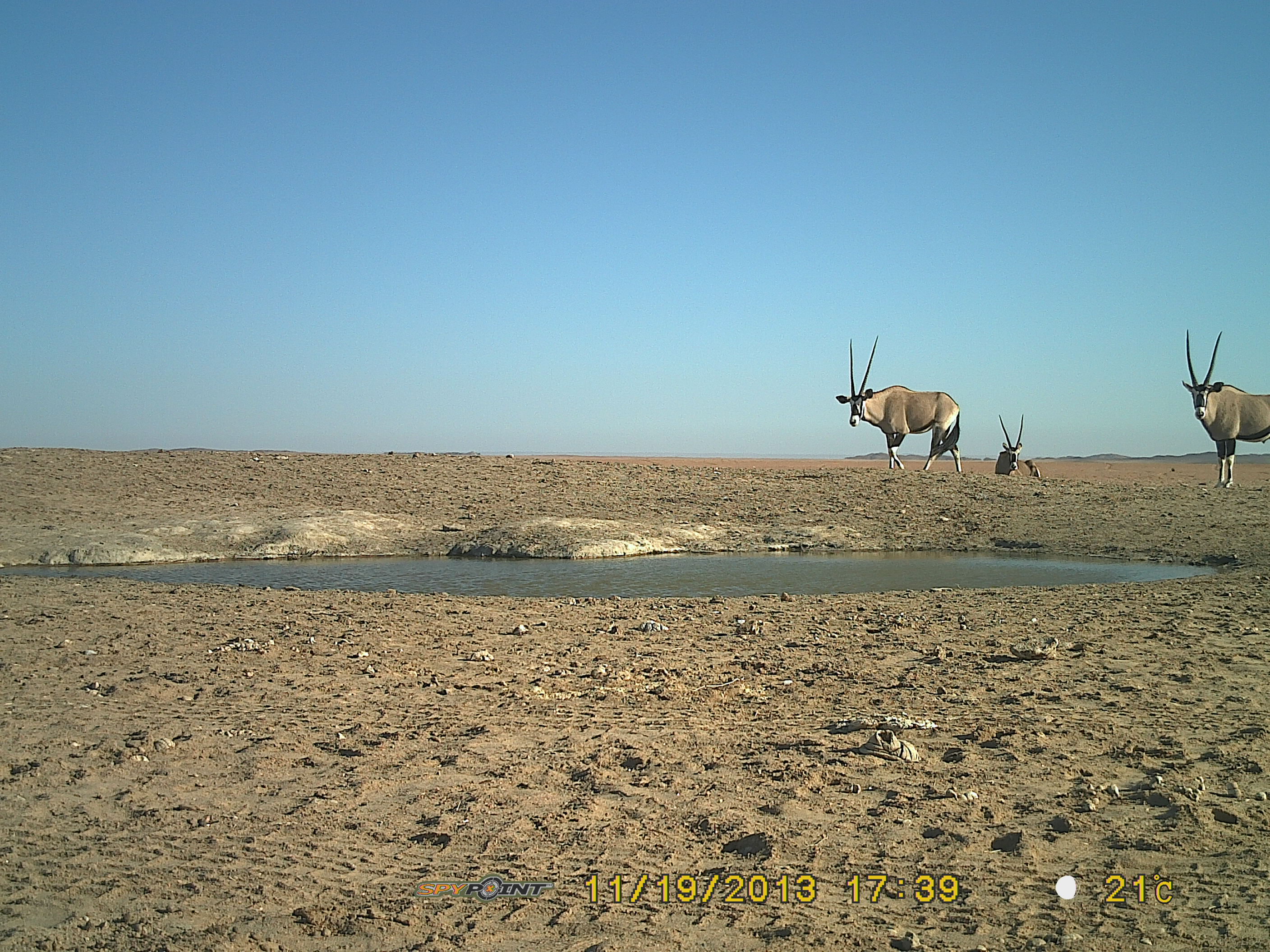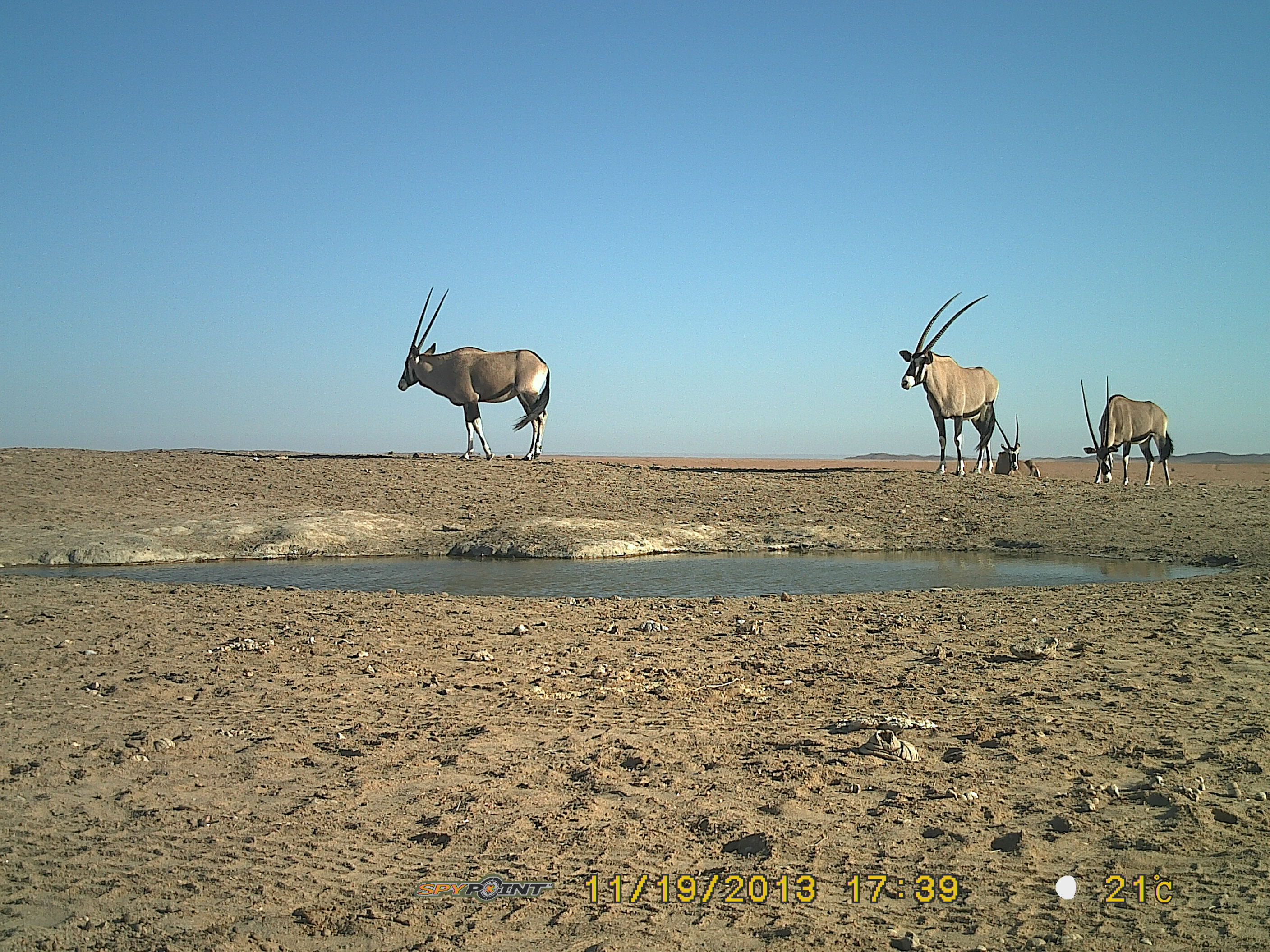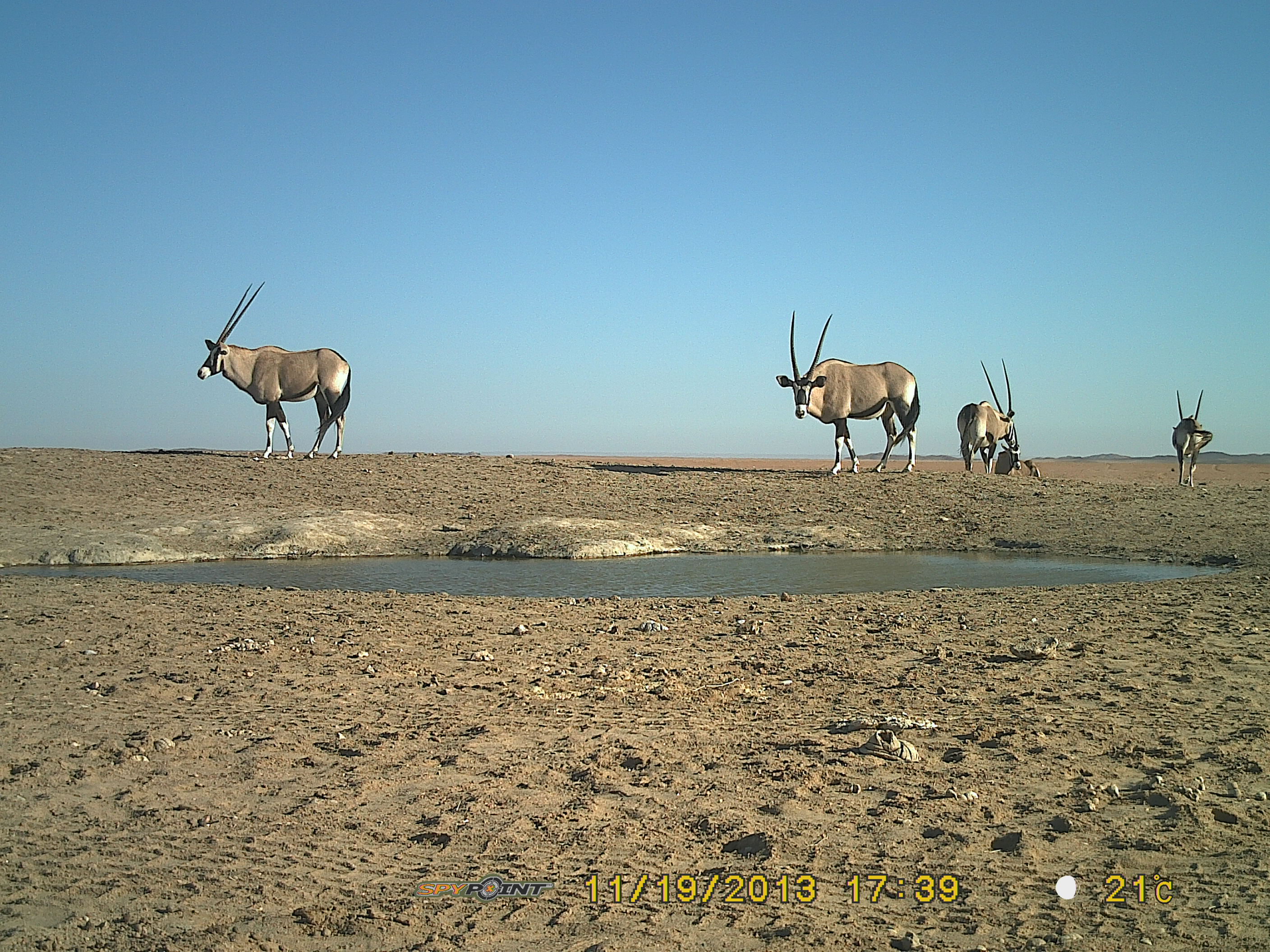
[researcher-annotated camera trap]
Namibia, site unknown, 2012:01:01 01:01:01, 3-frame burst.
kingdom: Animalia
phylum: Chordata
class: Mammalia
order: Artiodactyla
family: Bovidae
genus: Oryx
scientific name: Oryx gazella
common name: gemsbok